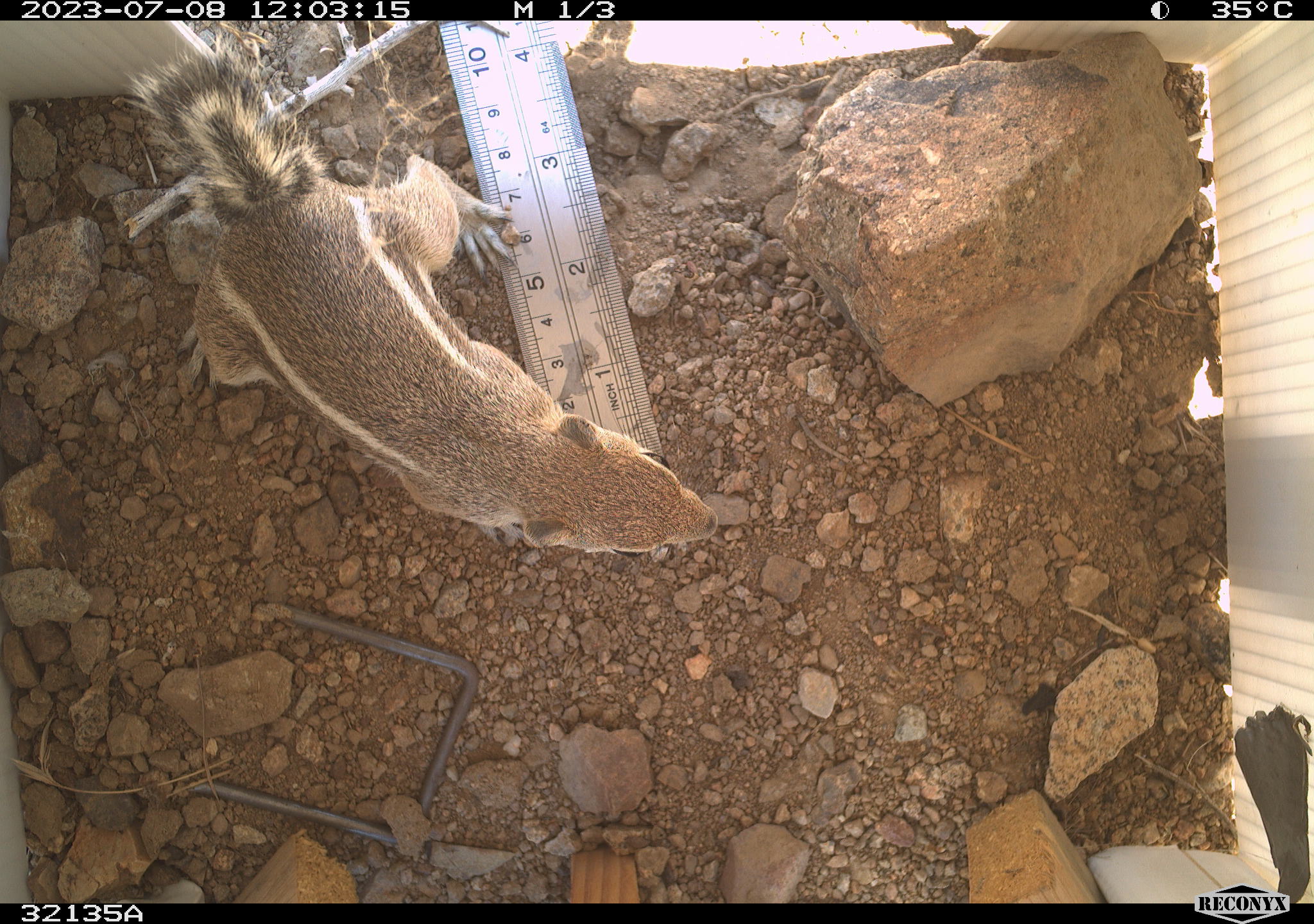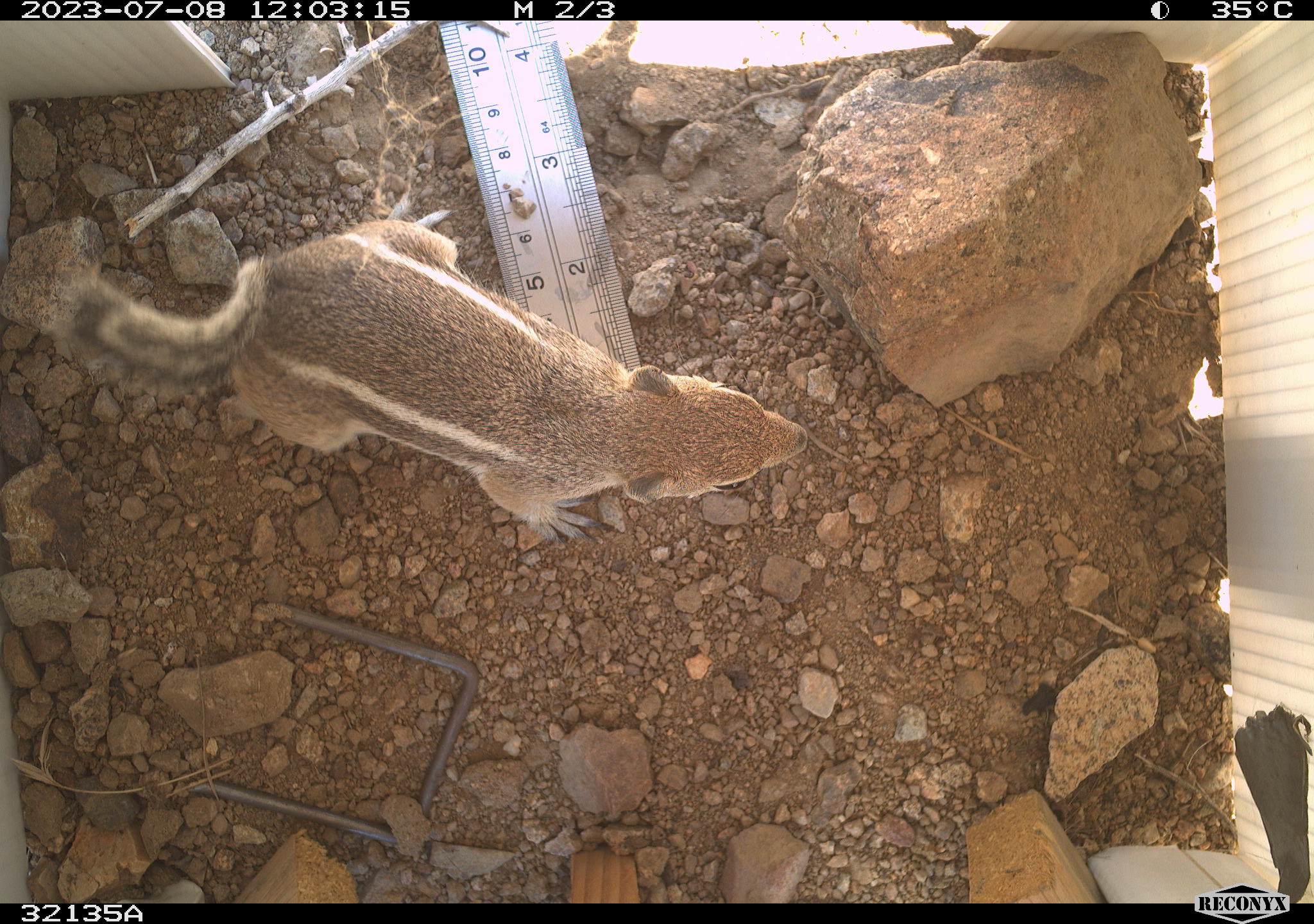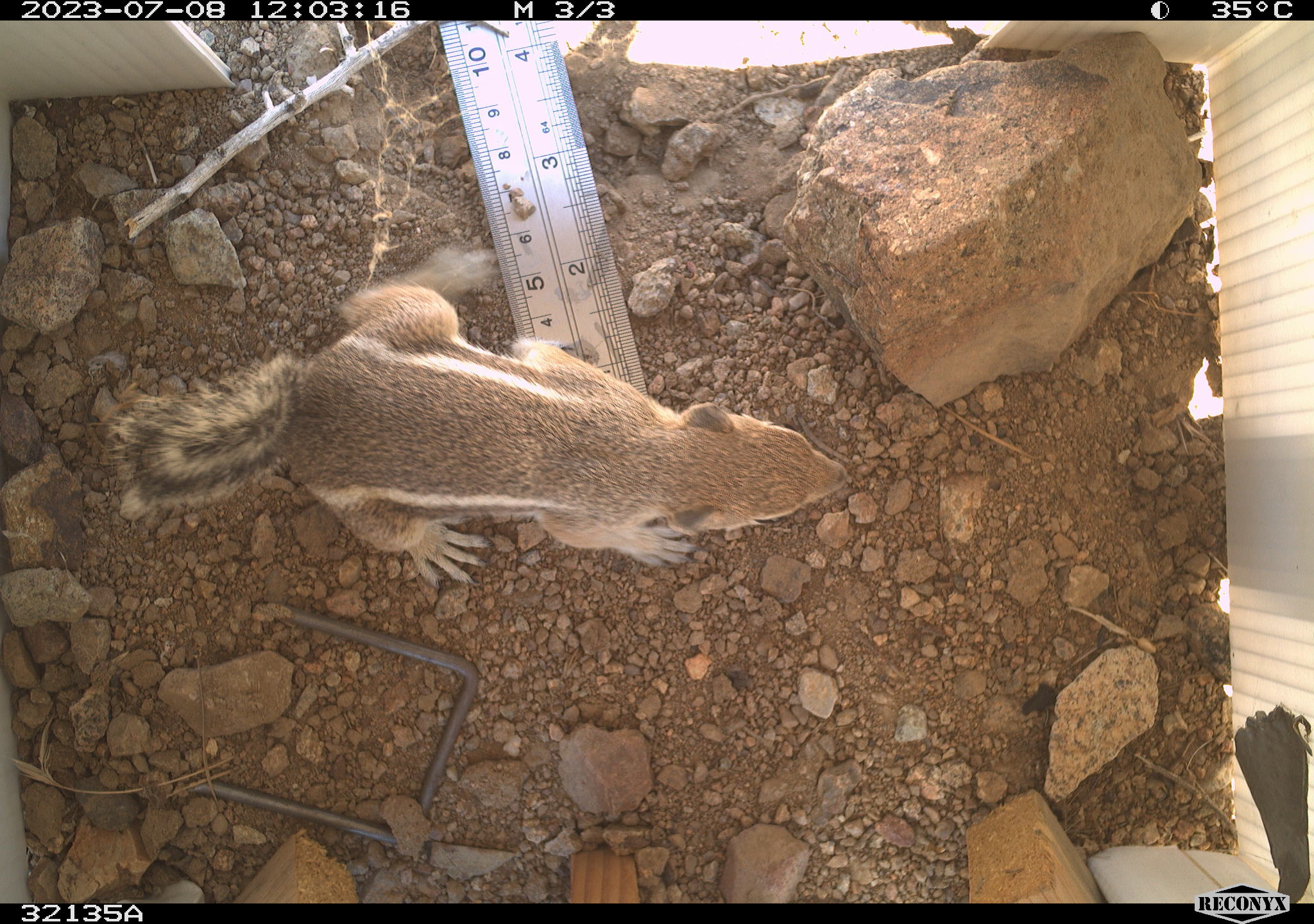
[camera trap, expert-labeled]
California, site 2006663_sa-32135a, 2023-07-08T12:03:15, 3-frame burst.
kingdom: Animalia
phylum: Chordata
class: Mammalia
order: Rodentia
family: Sciuridae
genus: Ammospermophilus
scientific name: Ammospermophilus leucurus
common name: white-tailed antelope squirrel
White-tailed antelope squirrel (Ammospermophilus leucurus).